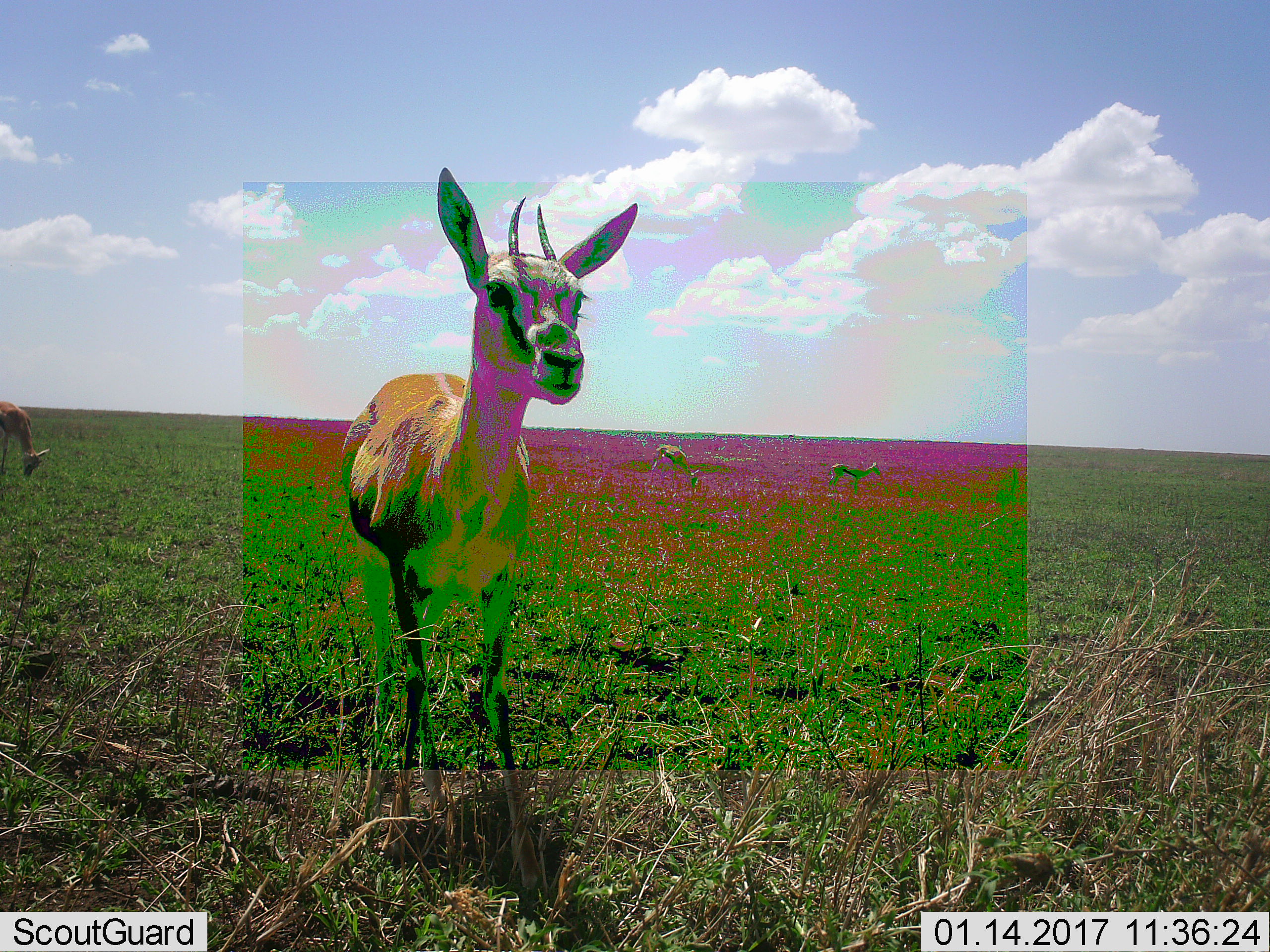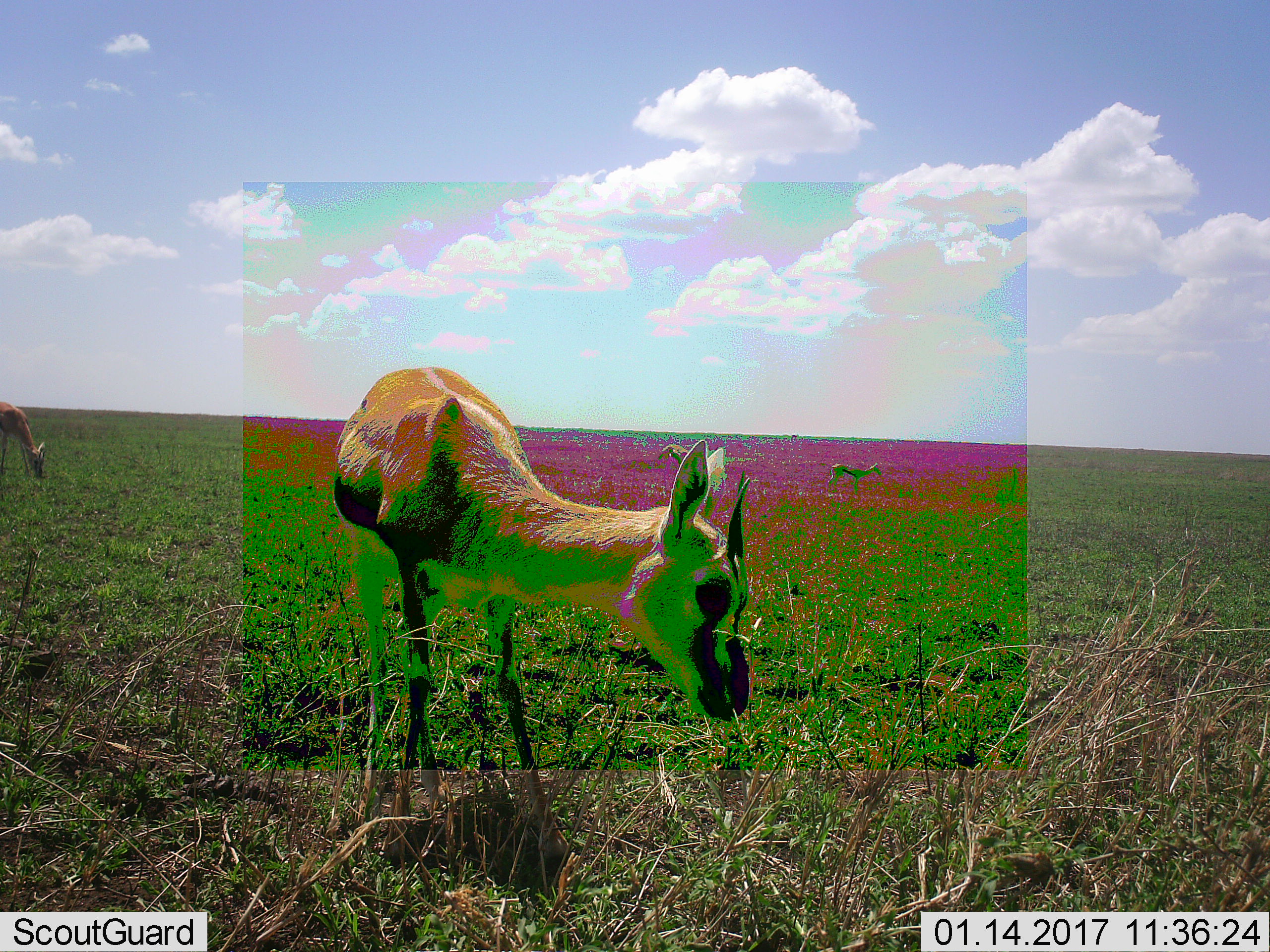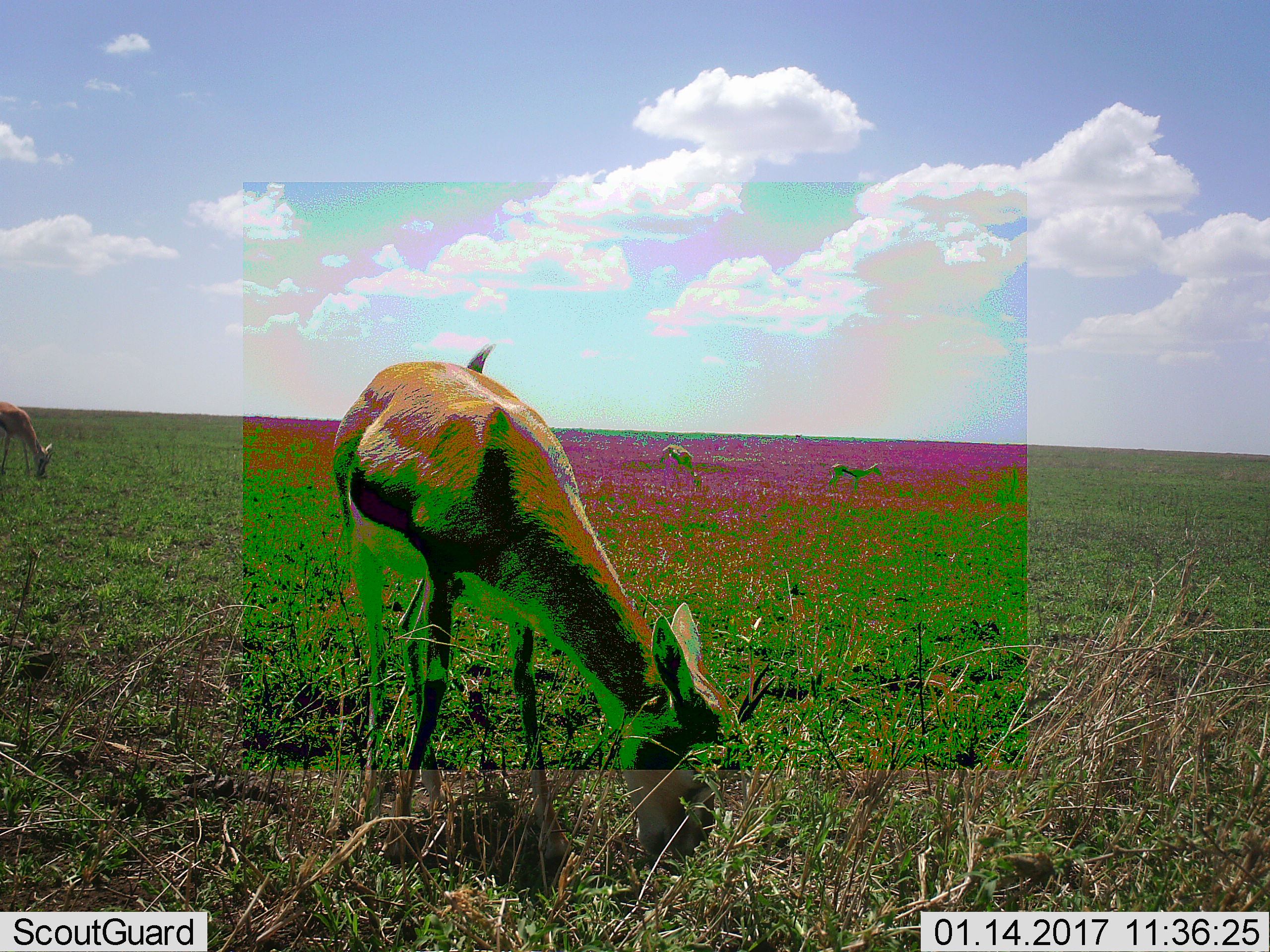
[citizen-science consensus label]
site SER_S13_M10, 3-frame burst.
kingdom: Animalia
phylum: Chordata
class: Mammalia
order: Artiodactyla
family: Bovidae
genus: Eudorcas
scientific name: Eudorcas thomsonii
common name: thomson's gazelle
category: gazellethomsons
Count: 4.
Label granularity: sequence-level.